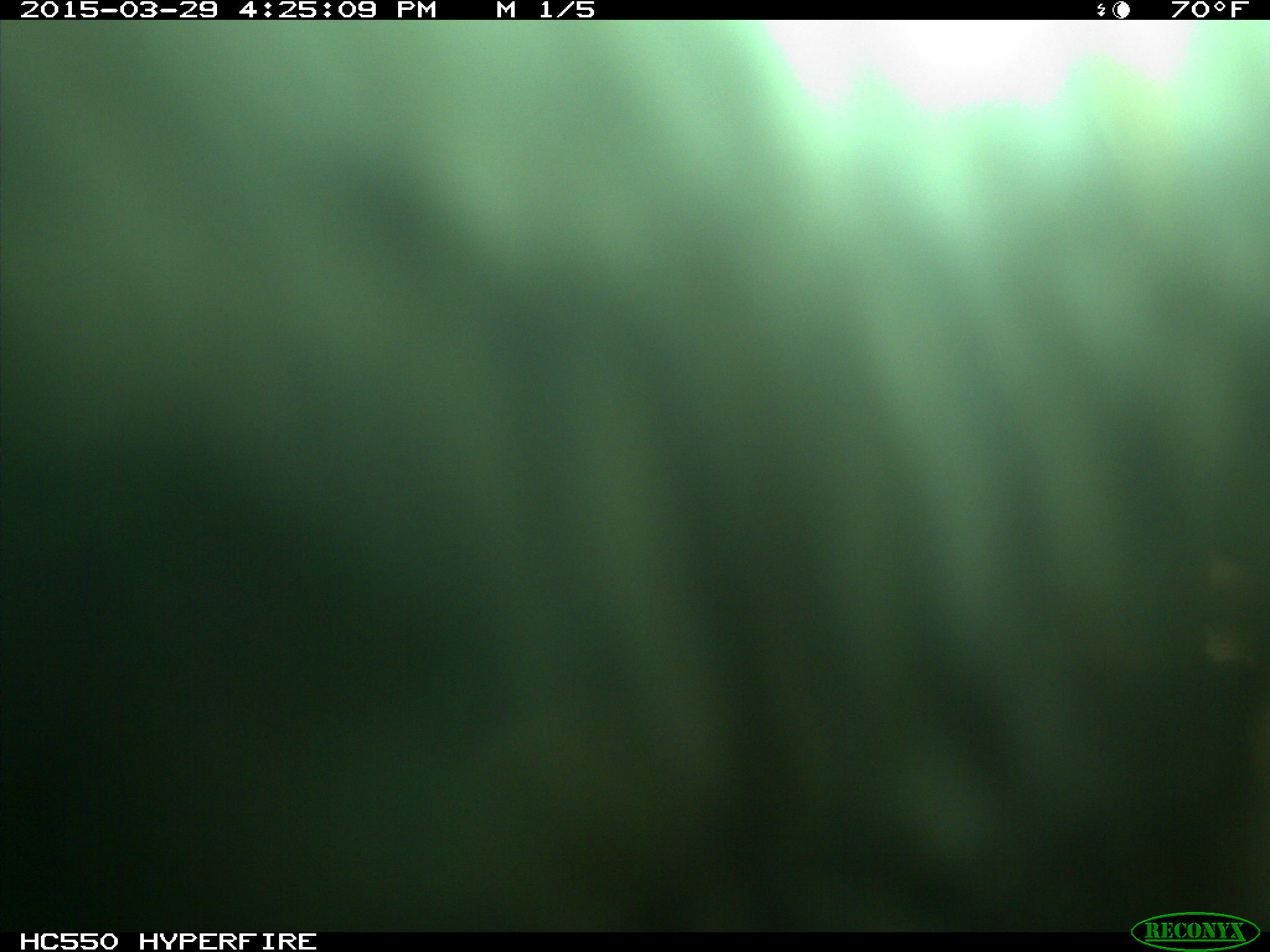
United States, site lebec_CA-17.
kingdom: Animalia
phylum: Chordata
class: Mammalia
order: Artiodactyla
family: Bovidae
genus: Bos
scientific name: Bos taurus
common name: domestic cow